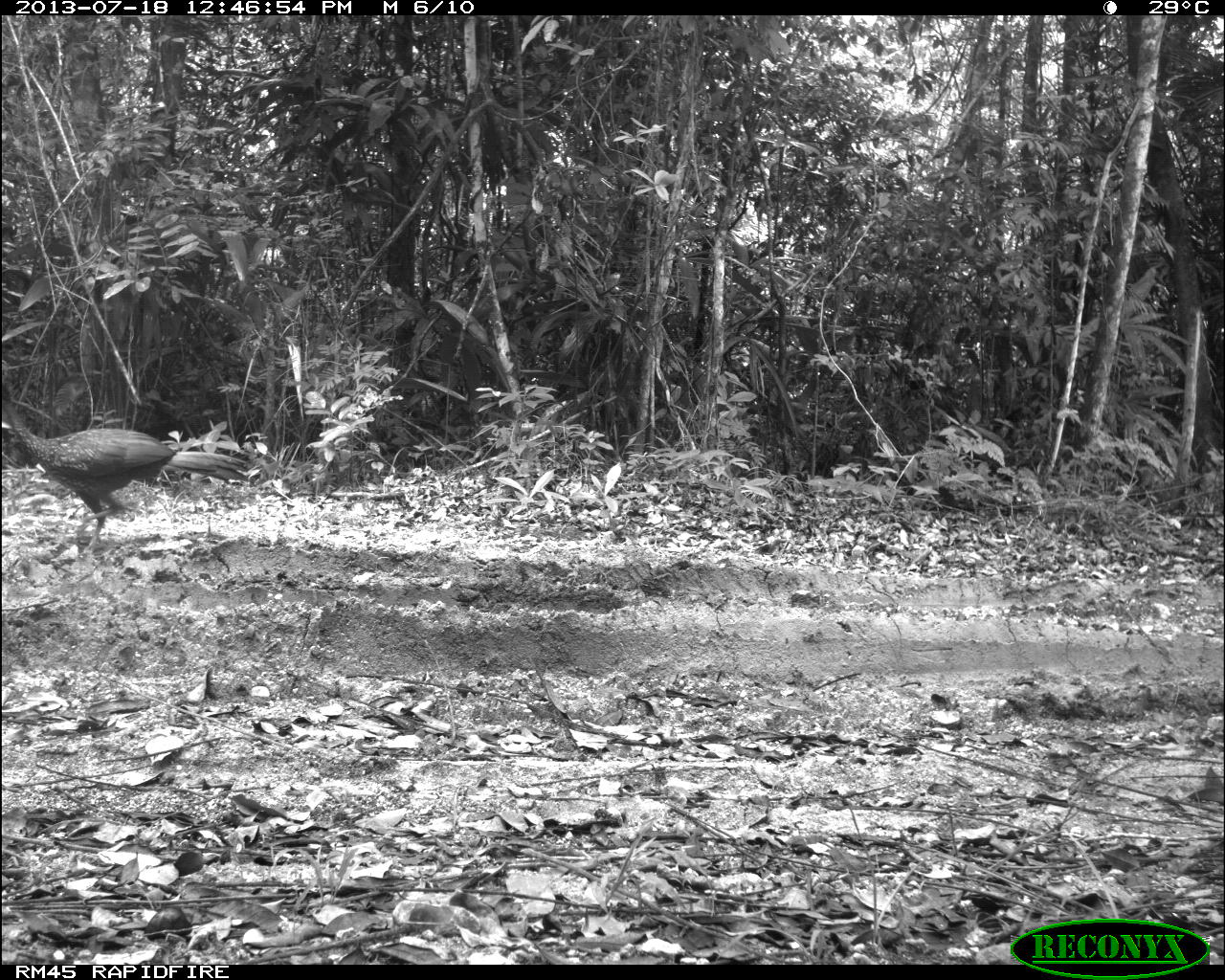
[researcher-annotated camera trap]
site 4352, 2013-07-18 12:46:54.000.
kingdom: Animalia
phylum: Chordata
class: Aves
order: Galliformes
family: Cracidae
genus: Penelope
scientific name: Penelope purpurascens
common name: crested guan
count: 1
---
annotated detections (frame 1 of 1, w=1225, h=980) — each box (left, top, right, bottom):
penelope purpurascens: (2, 392, 250, 554)